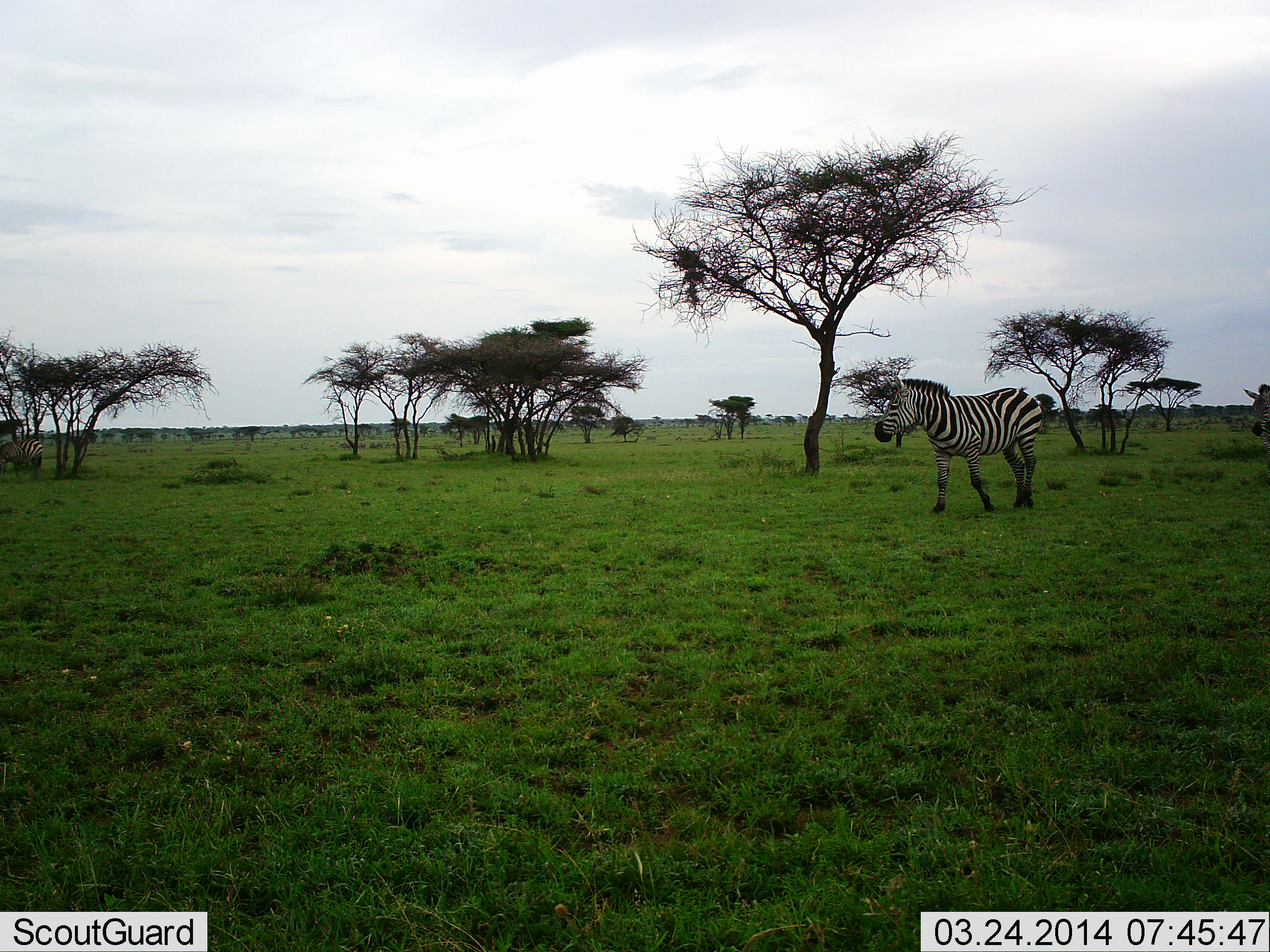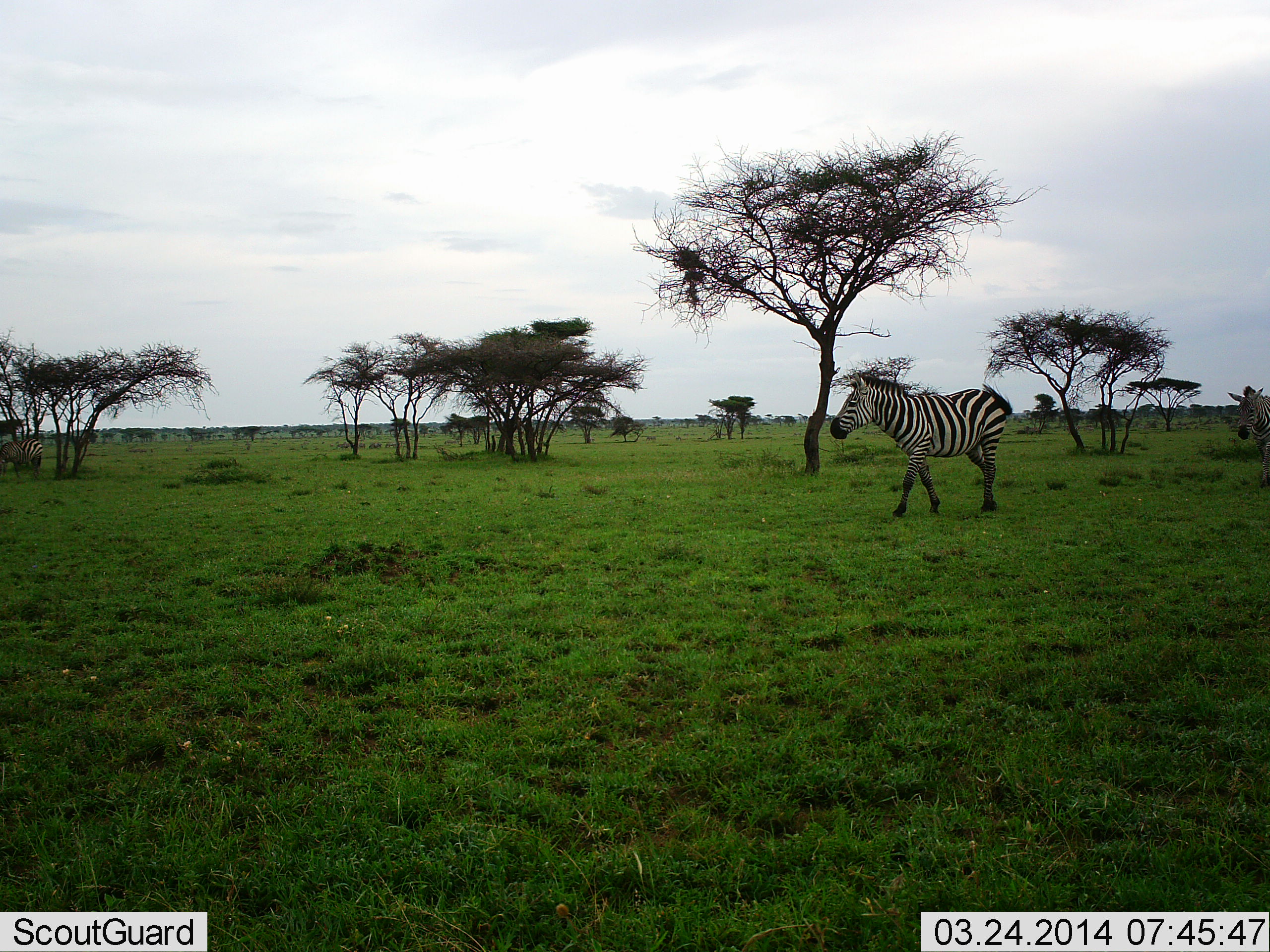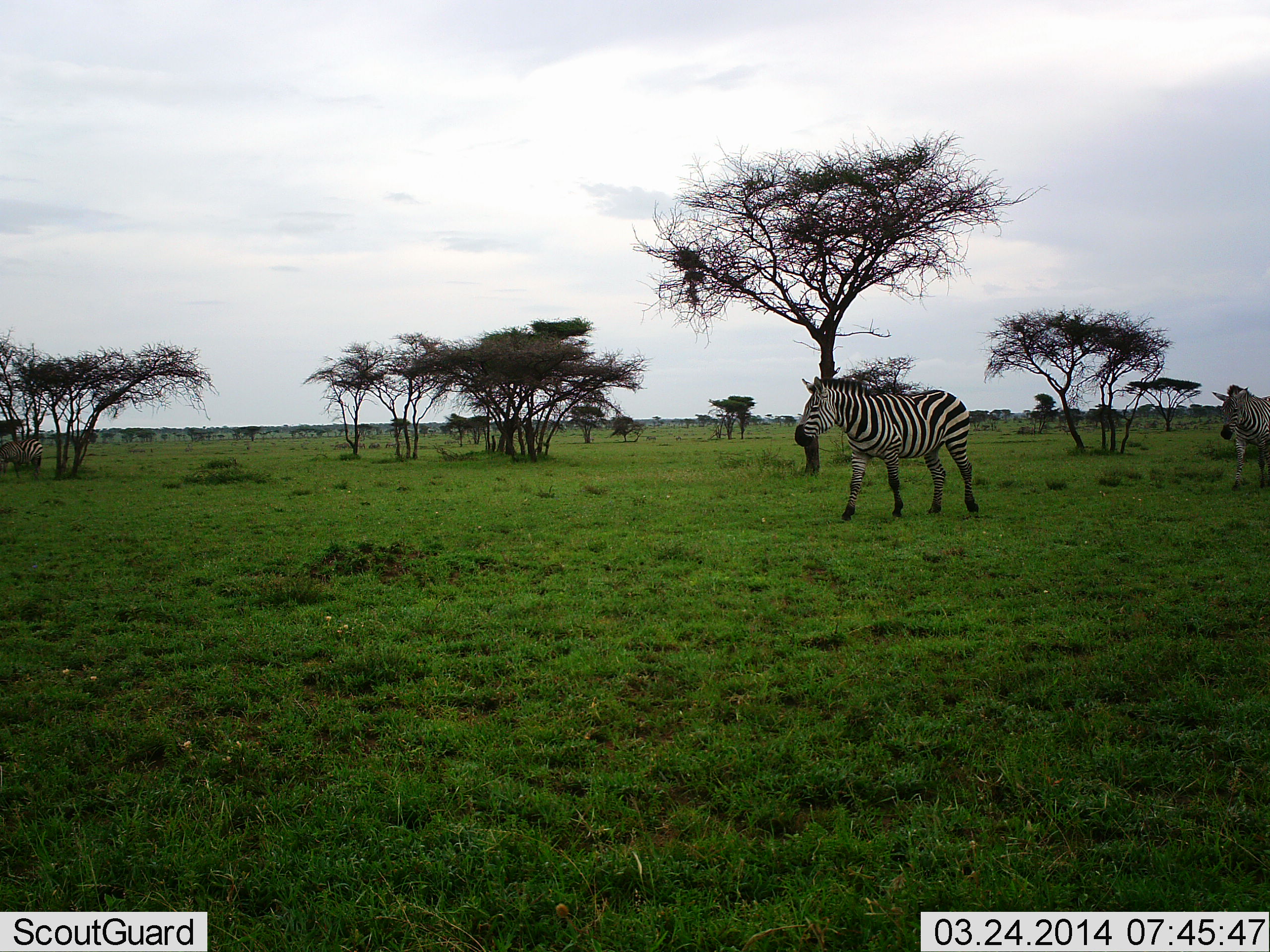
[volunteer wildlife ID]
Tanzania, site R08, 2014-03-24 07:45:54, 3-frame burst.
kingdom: Animalia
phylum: Chordata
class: Mammalia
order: Perissodactyla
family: Equidae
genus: Equus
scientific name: Equus quagga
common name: plains zebra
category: zebra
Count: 2.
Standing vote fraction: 40%.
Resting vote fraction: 0%.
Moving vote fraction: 100%.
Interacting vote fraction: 0%.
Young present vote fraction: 0%.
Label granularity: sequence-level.